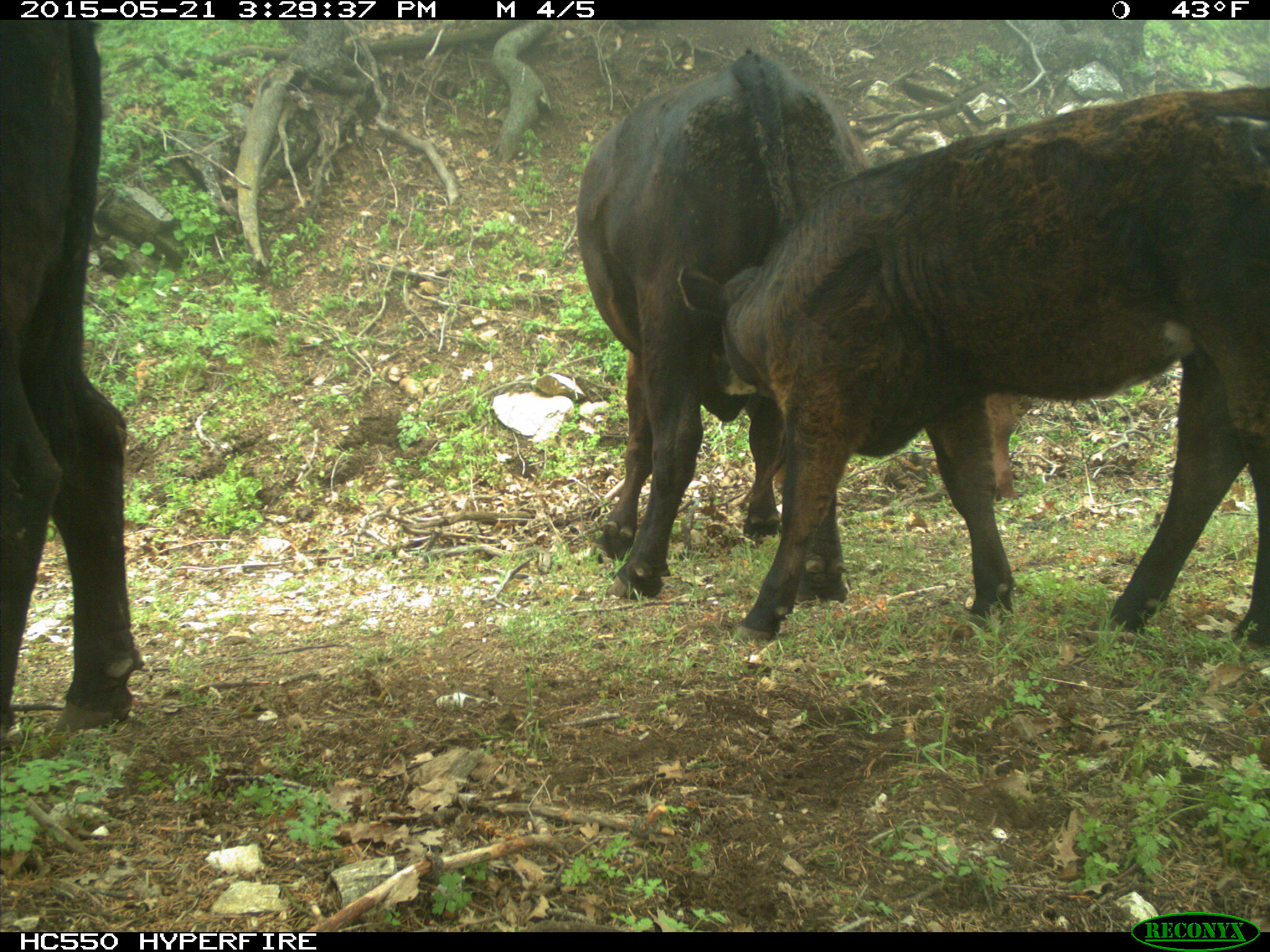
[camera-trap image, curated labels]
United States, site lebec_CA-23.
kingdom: Animalia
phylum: Chordata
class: Mammalia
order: Artiodactyla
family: Bovidae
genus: Bos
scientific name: Bos taurus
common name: domestic cow